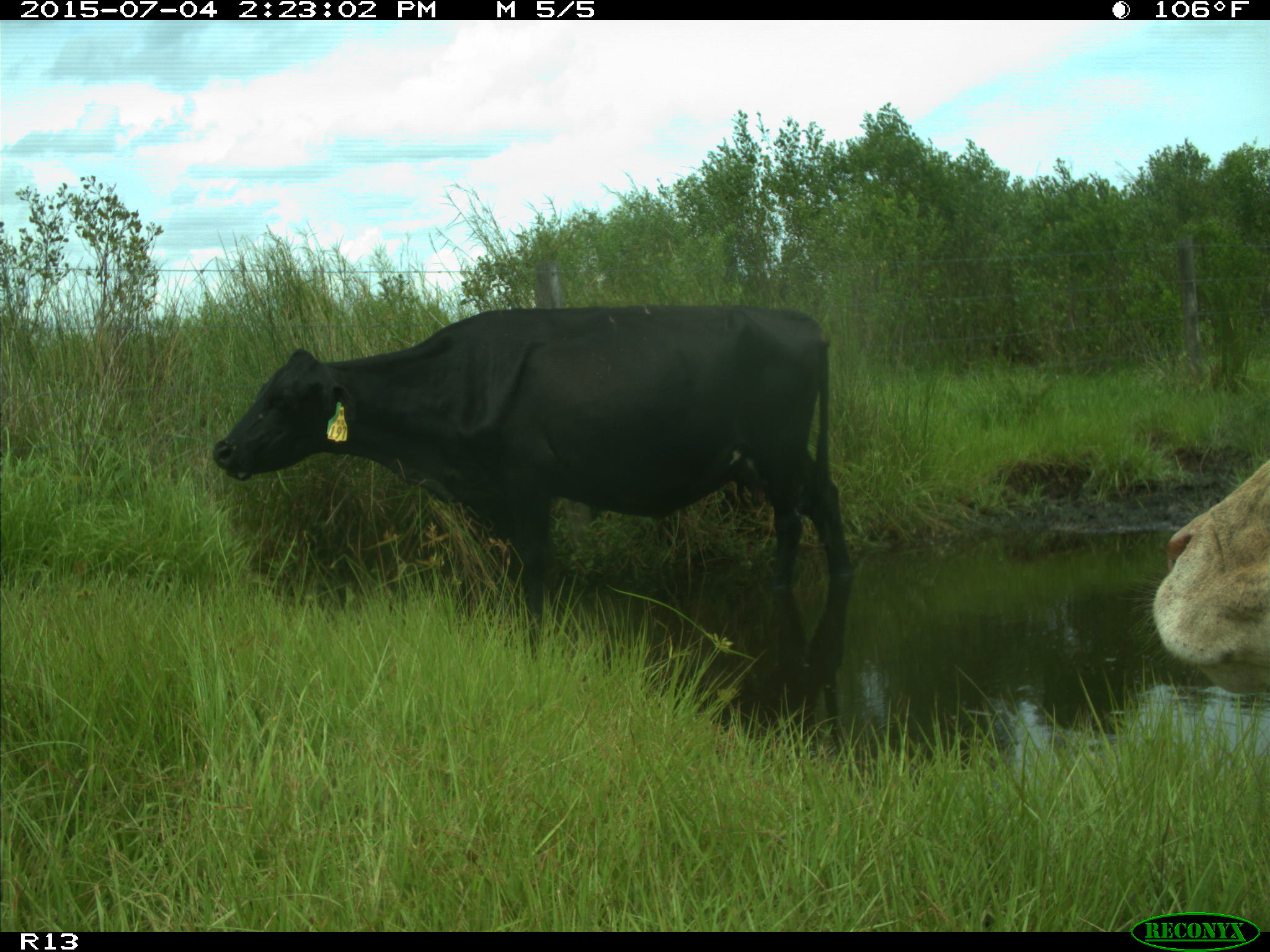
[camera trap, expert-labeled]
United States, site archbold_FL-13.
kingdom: Animalia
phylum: Chordata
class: Mammalia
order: Artiodactyla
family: Bovidae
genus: Bos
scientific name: Bos taurus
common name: domestic cow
Bos taurus (domestic cow).